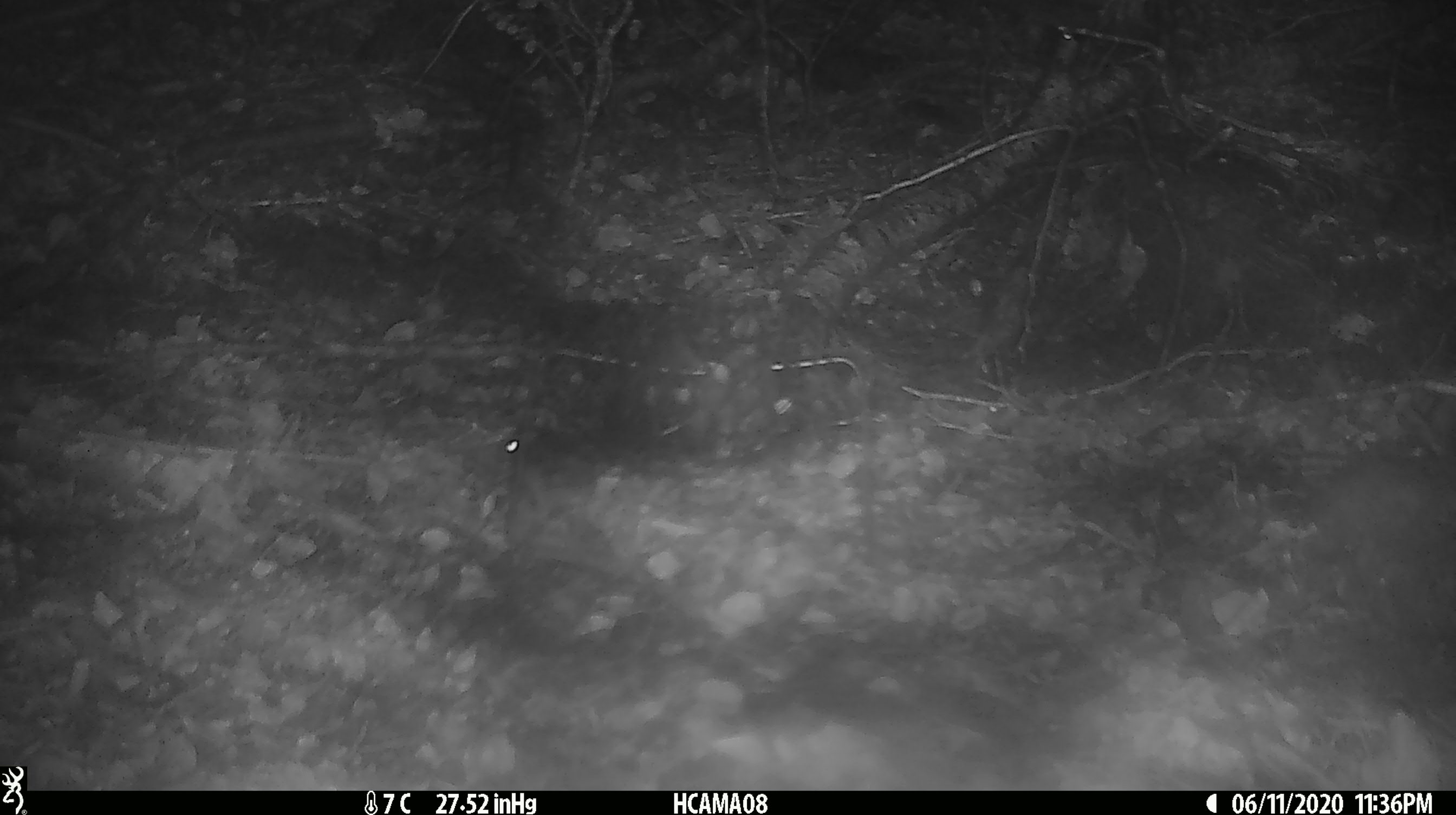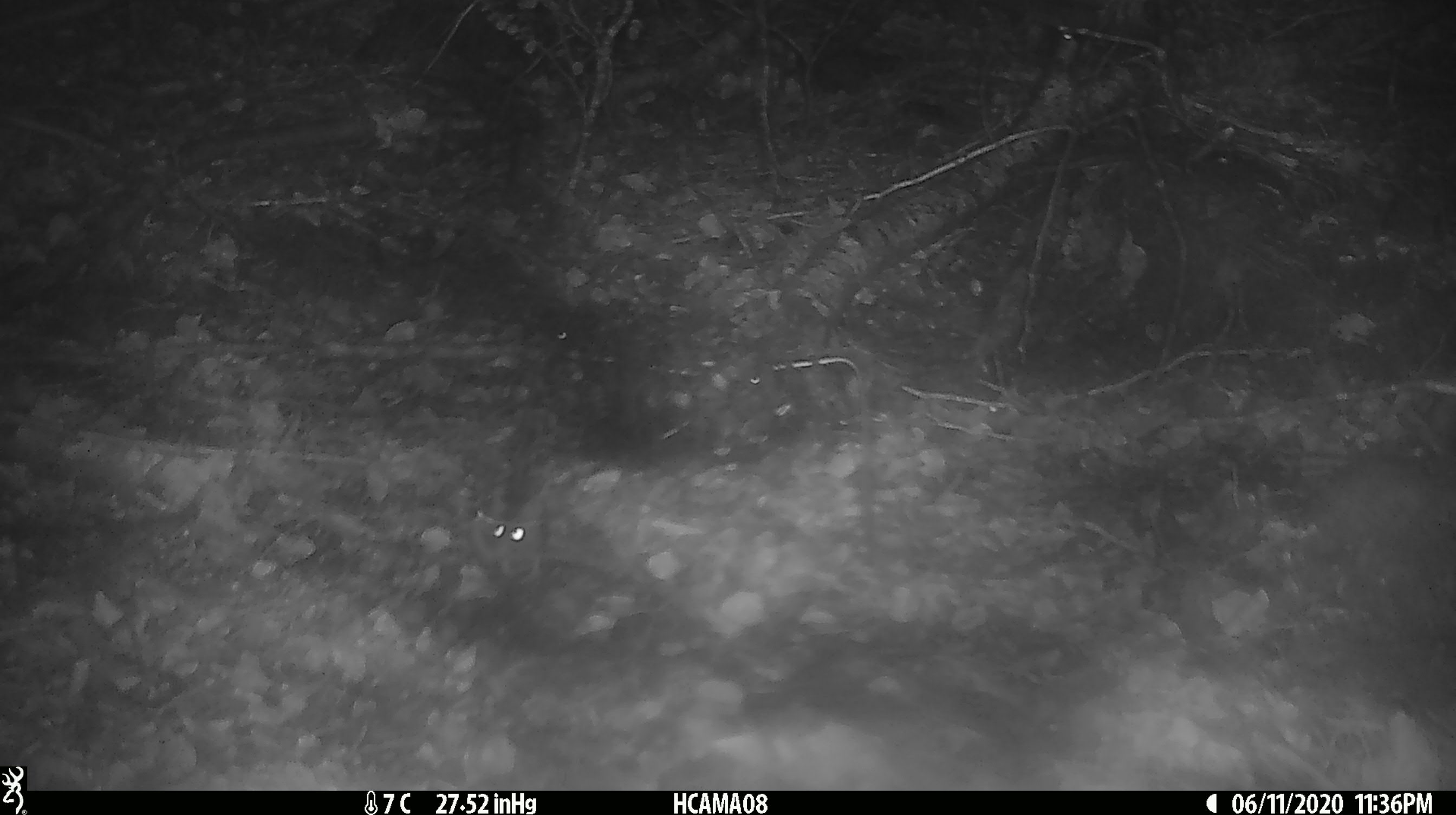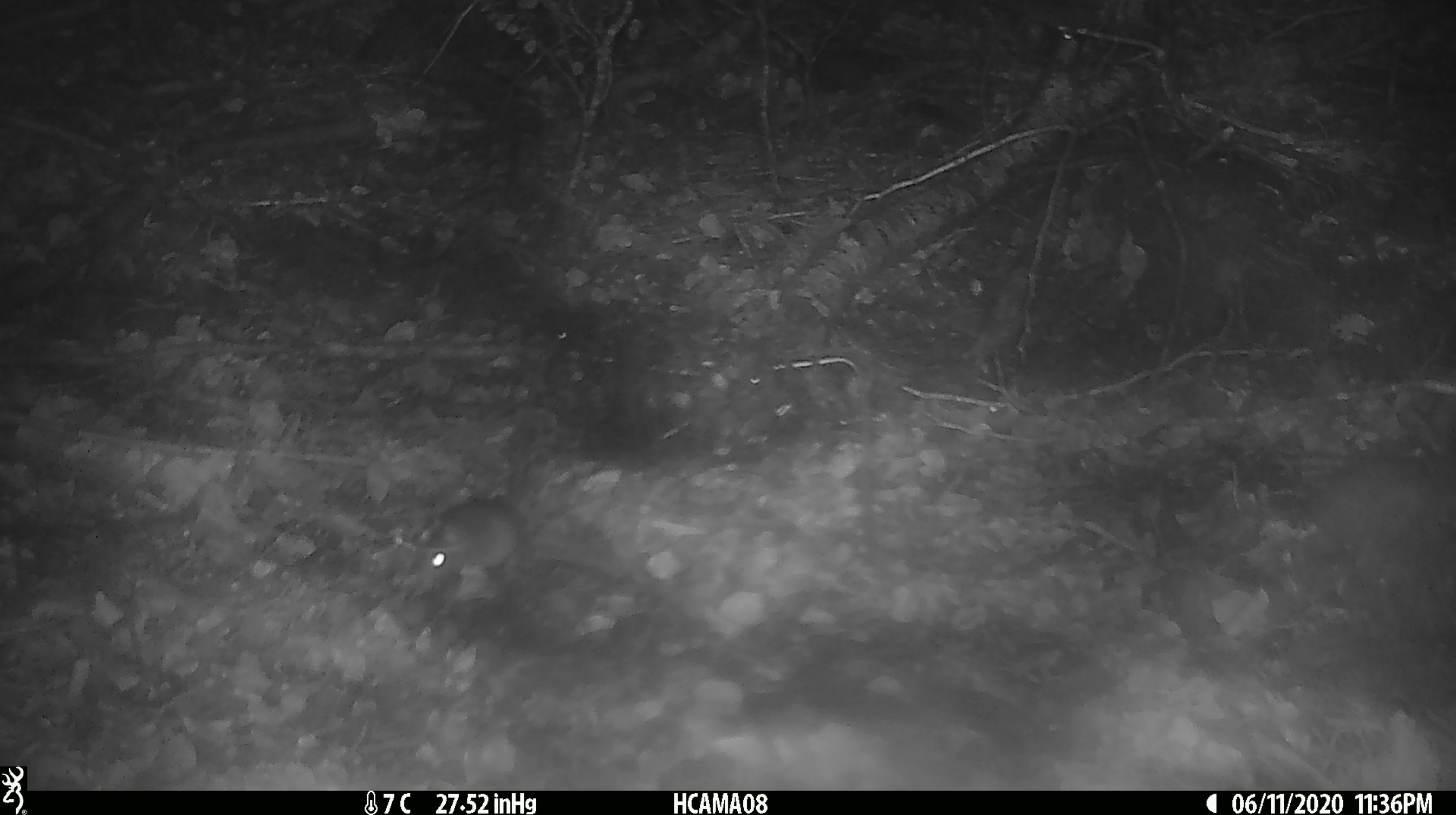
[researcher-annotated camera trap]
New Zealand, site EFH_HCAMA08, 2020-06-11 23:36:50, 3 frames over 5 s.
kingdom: Animalia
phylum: Chordata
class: Mammalia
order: Rodentia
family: Muridae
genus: Mus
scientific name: Mus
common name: mouse